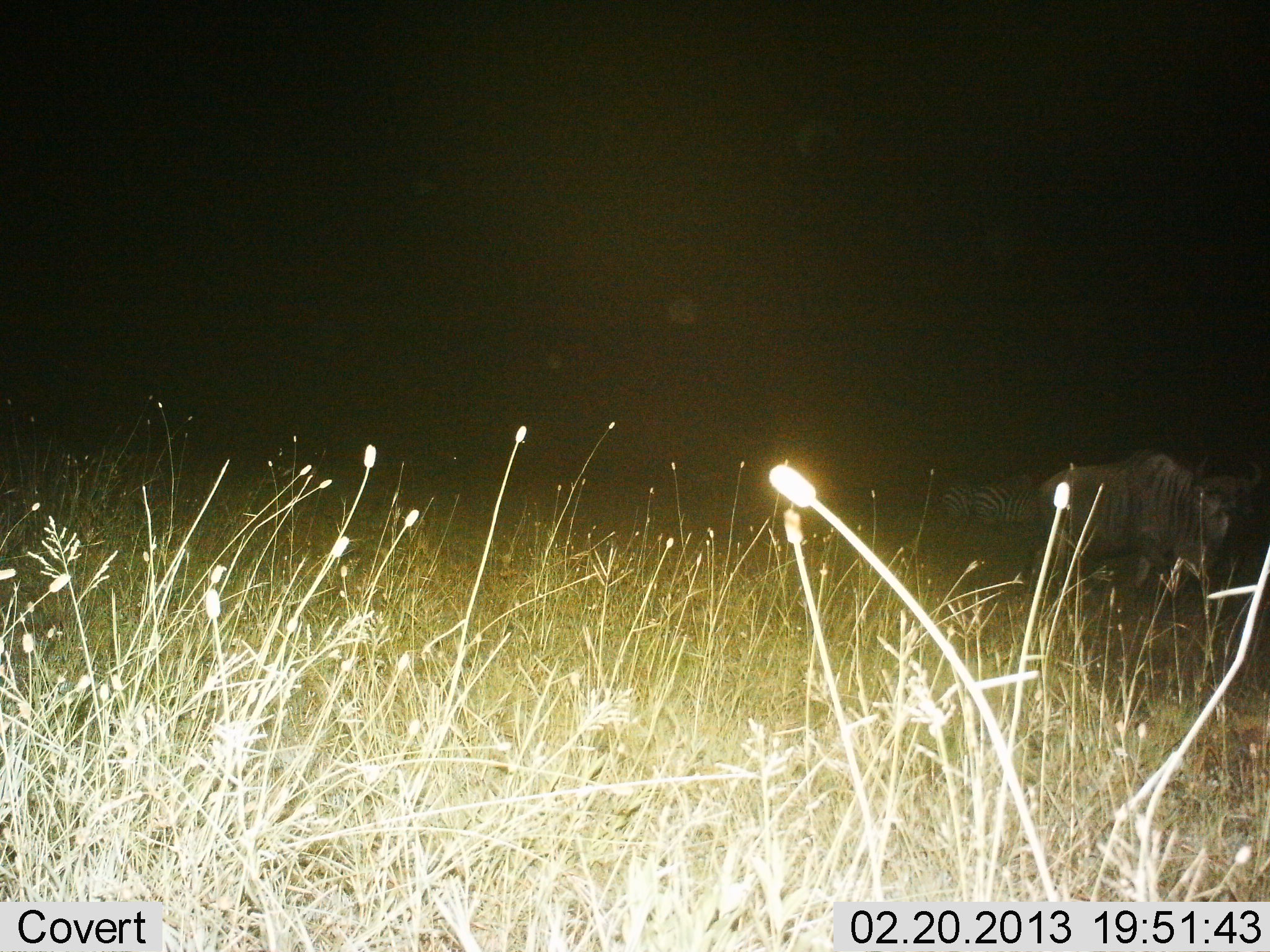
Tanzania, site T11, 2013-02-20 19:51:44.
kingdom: Animalia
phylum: Chordata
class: Mammalia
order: Artiodactyla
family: Bovidae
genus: Connochaetes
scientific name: Connochaetes taurinus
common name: blue wildebeest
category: wildebeest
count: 1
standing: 60%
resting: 0%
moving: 16%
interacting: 0%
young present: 0%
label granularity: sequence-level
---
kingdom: Animalia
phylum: Chordata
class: Mammalia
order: Perissodactyla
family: Equidae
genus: Equus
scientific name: Equus quagga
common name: plains zebra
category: zebra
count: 2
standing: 76%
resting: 4%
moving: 8%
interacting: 0%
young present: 0%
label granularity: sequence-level